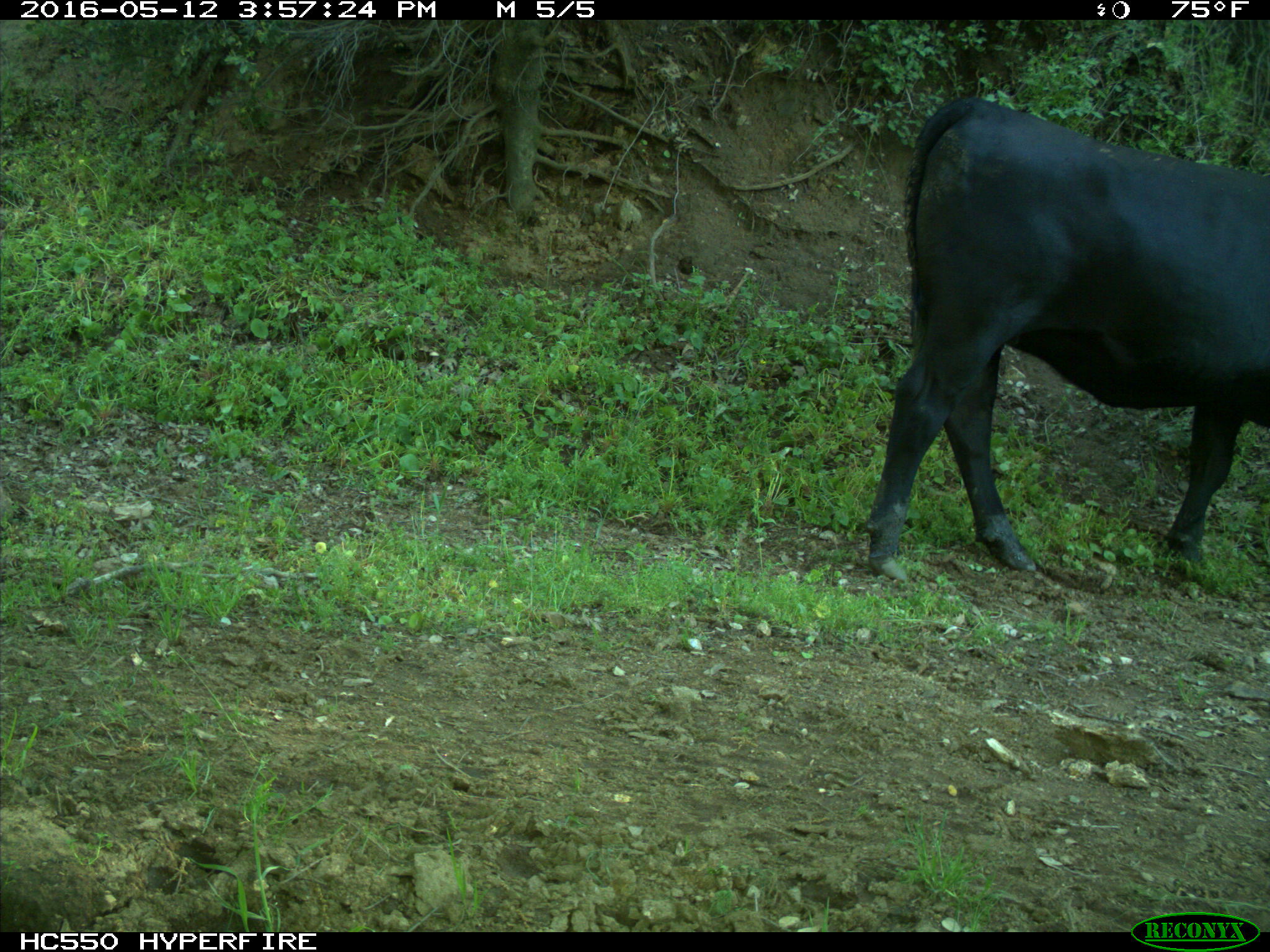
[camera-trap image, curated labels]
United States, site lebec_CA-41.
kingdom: Animalia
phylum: Chordata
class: Mammalia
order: Artiodactyla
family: Bovidae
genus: Bos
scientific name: Bos taurus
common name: domestic cow